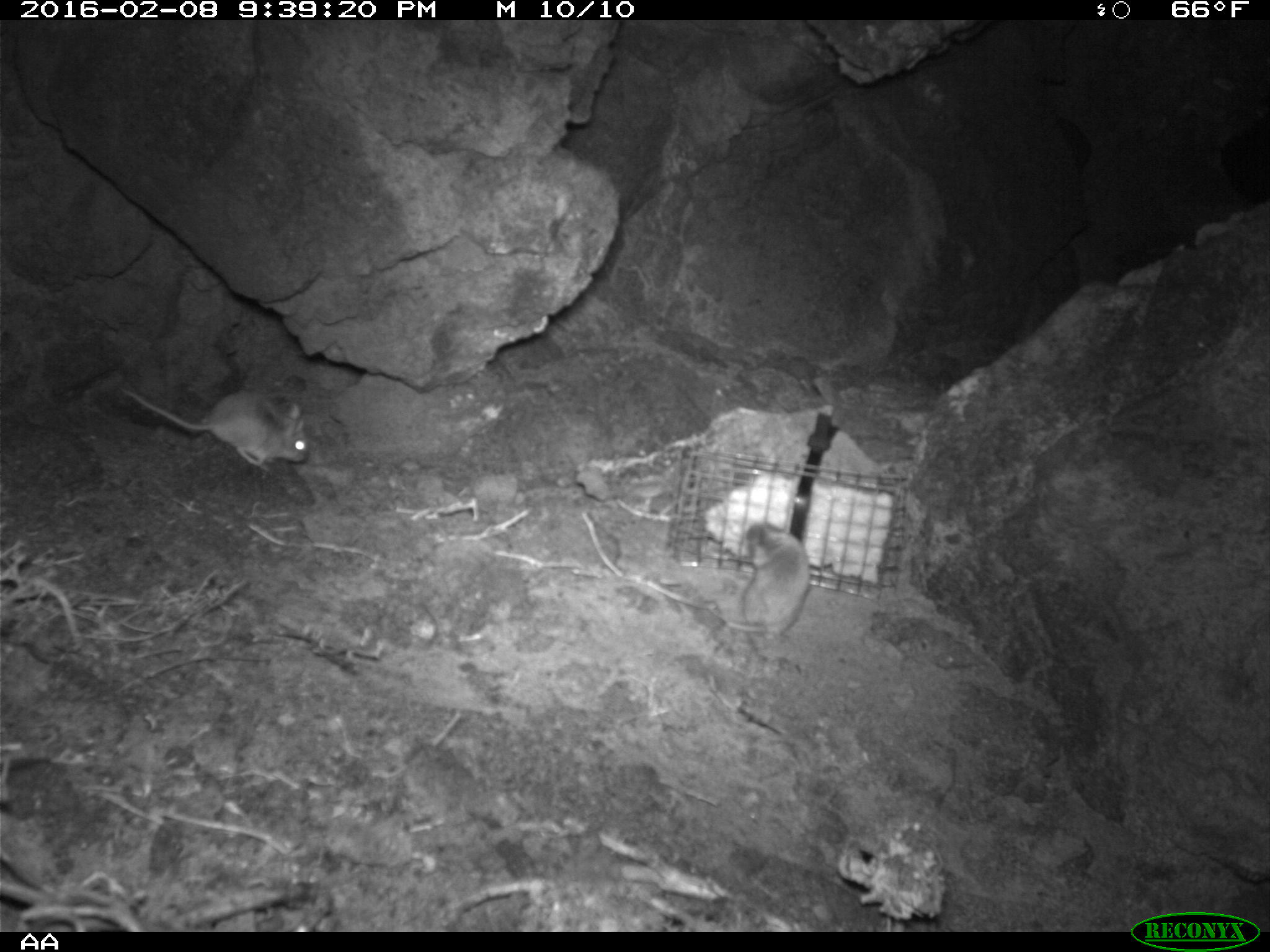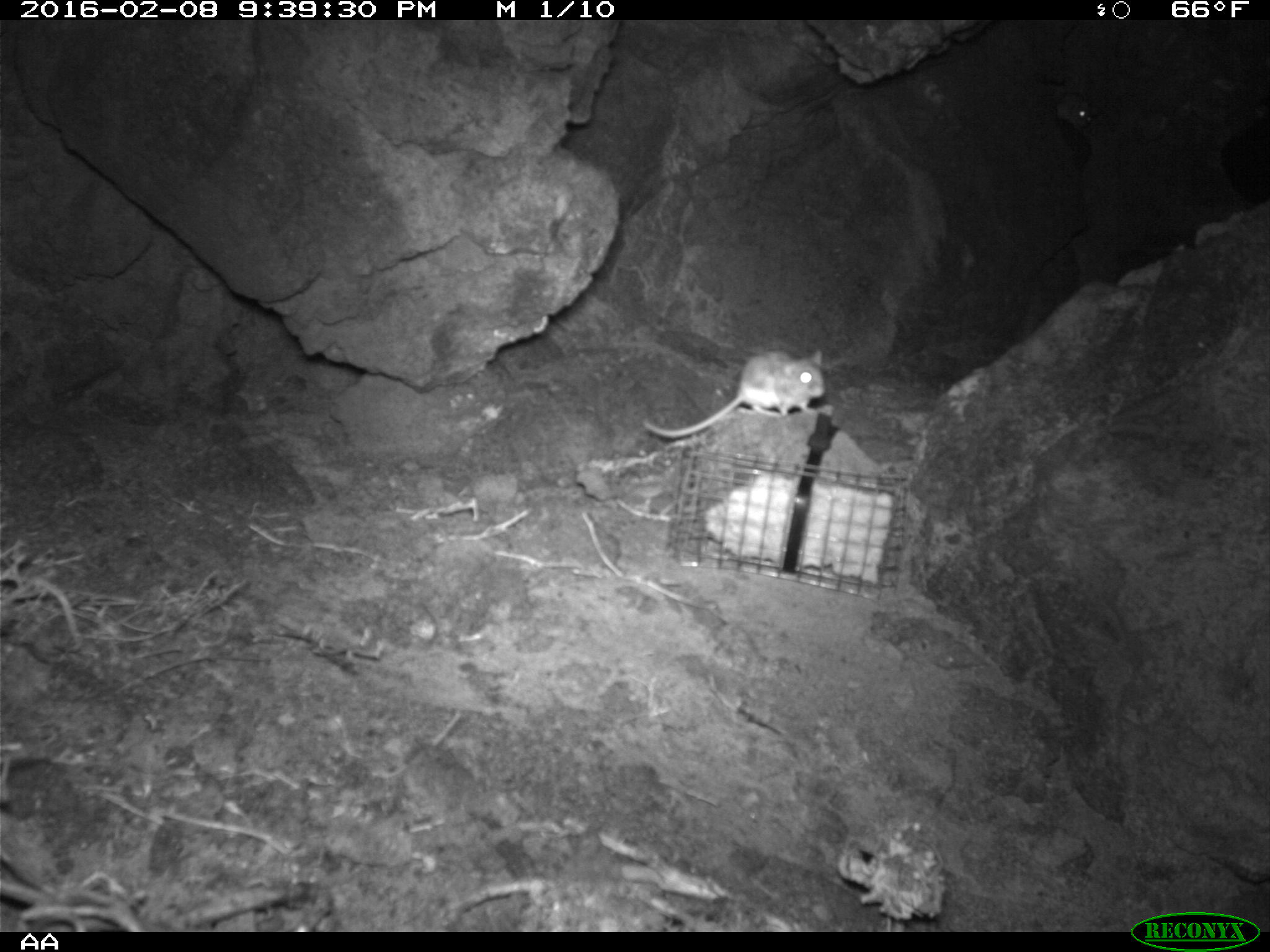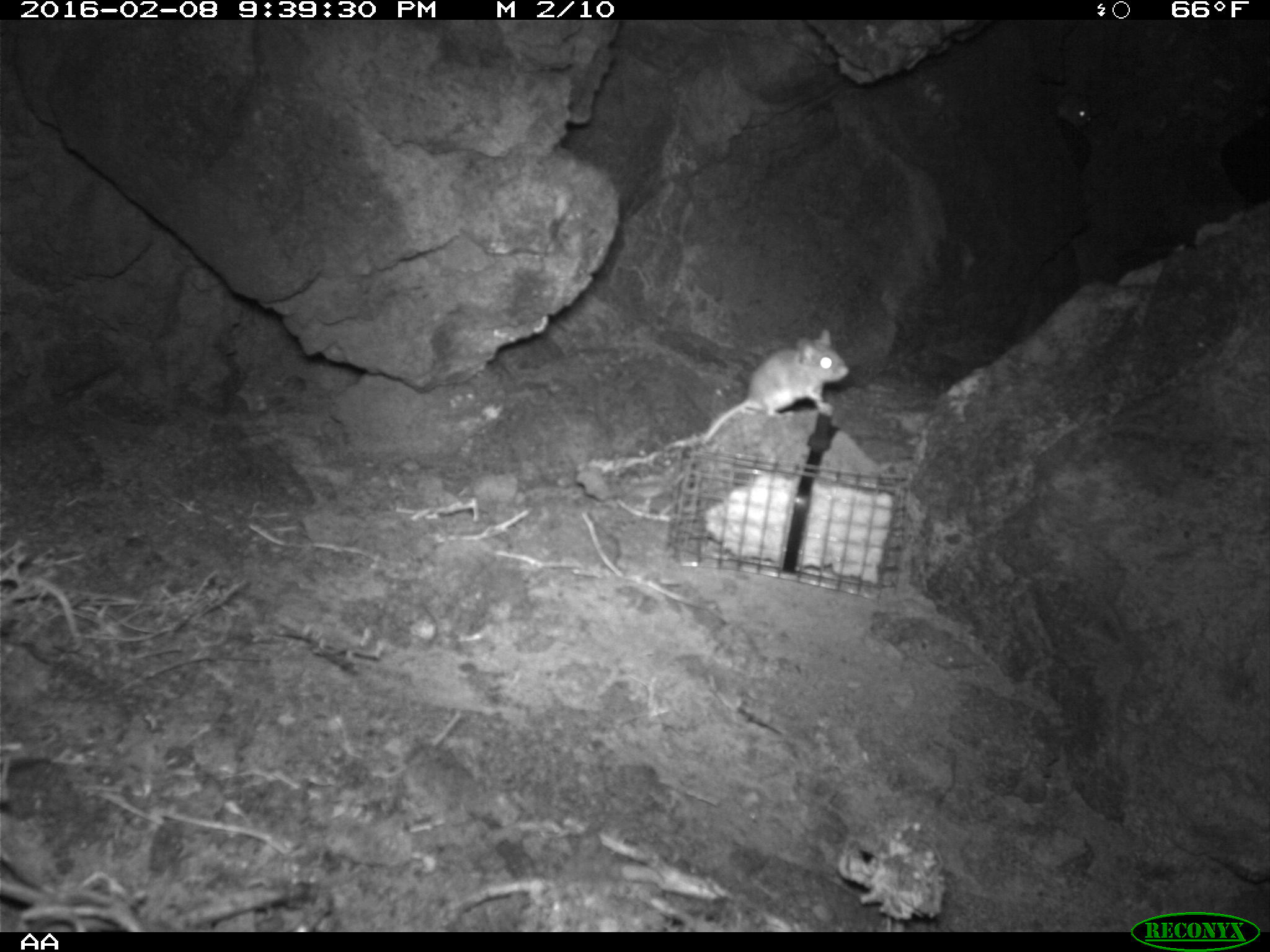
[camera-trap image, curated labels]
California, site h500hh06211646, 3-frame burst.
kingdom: Animalia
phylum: Chordata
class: Mammalia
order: Rodentia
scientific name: Rodentia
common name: rodent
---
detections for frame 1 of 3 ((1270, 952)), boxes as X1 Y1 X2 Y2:
rodent: 120 386 308 471; 725 521 808 640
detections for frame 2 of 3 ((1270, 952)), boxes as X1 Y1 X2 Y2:
rodent: 640 343 825 439; 1054 91 1094 131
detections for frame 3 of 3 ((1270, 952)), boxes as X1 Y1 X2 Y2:
rodent: 699 329 848 444; 1055 76 1096 126